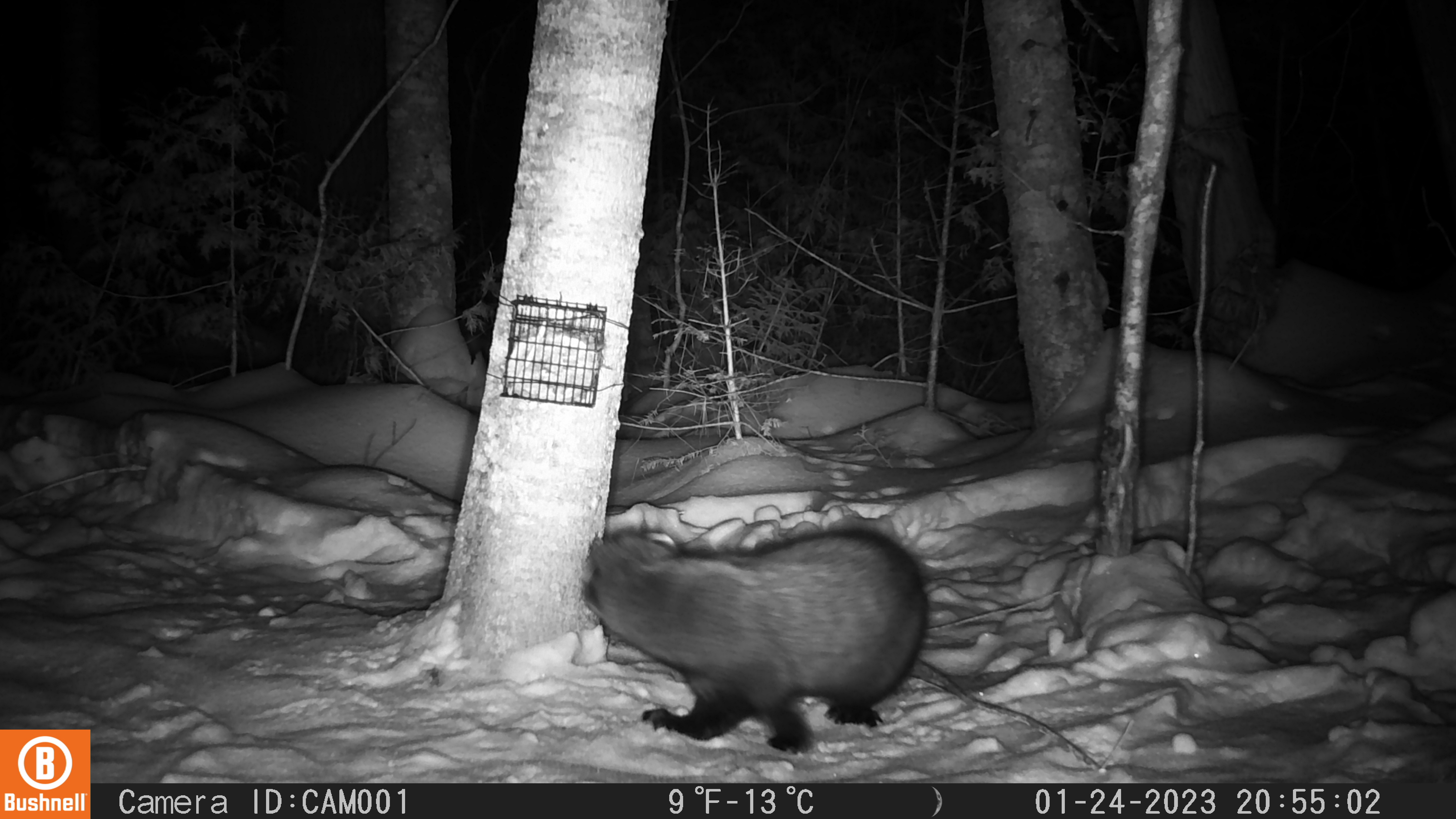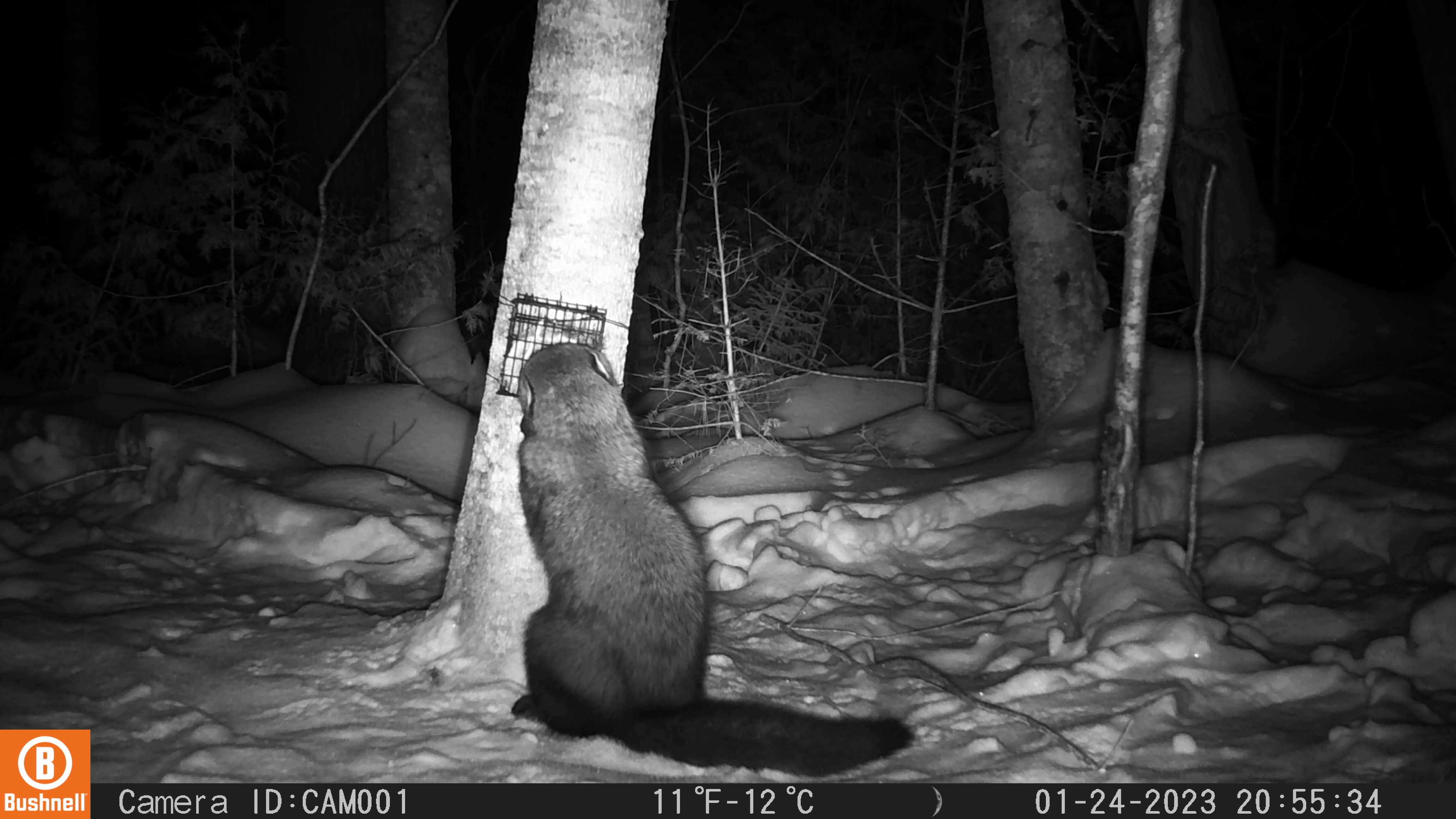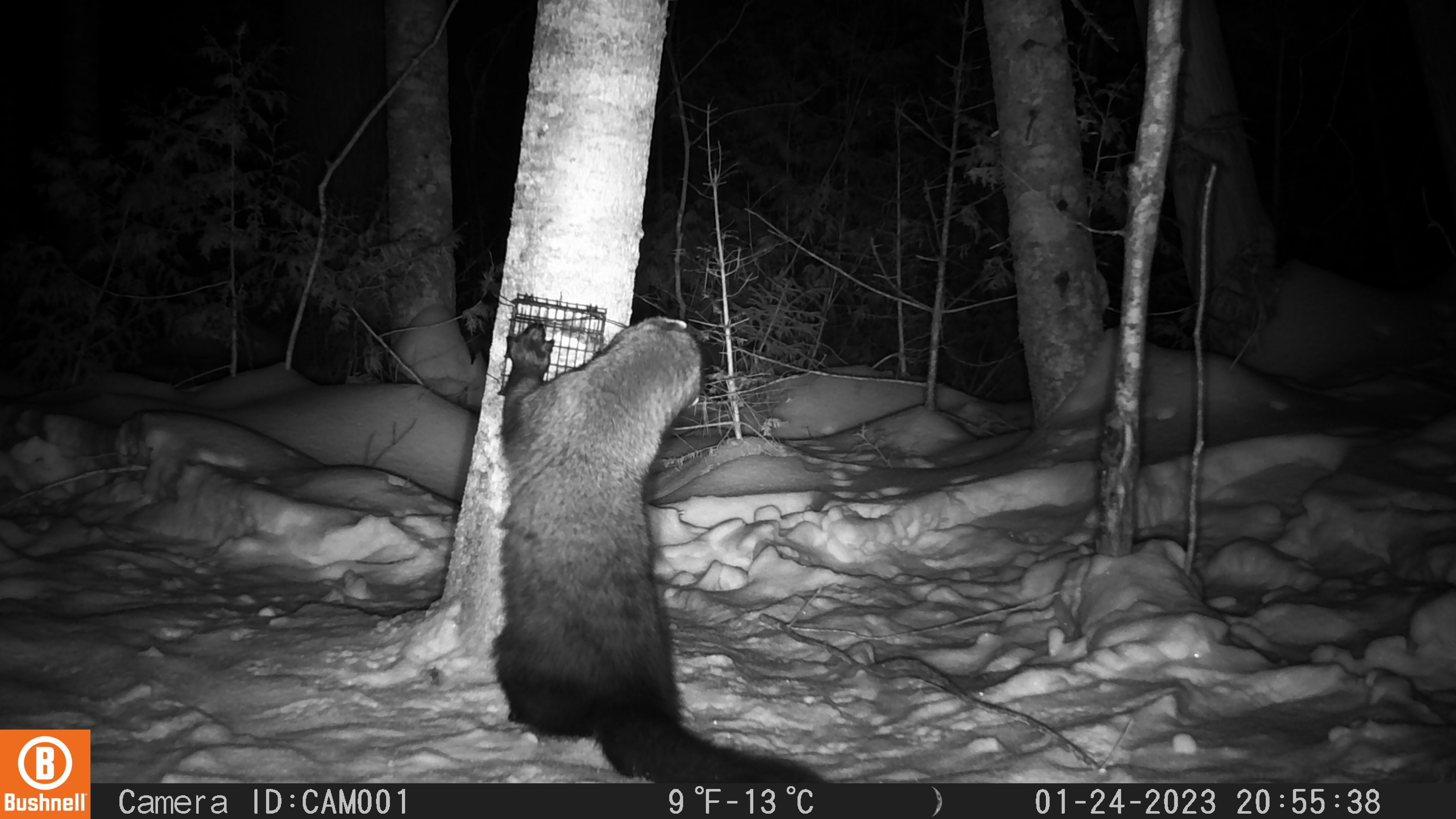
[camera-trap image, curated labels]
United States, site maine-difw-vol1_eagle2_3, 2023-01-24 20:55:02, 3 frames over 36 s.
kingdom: Animalia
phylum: Chordata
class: Mammalia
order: Carnivora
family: Mustelidae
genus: Pekania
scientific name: Pekania pennanti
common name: fisher